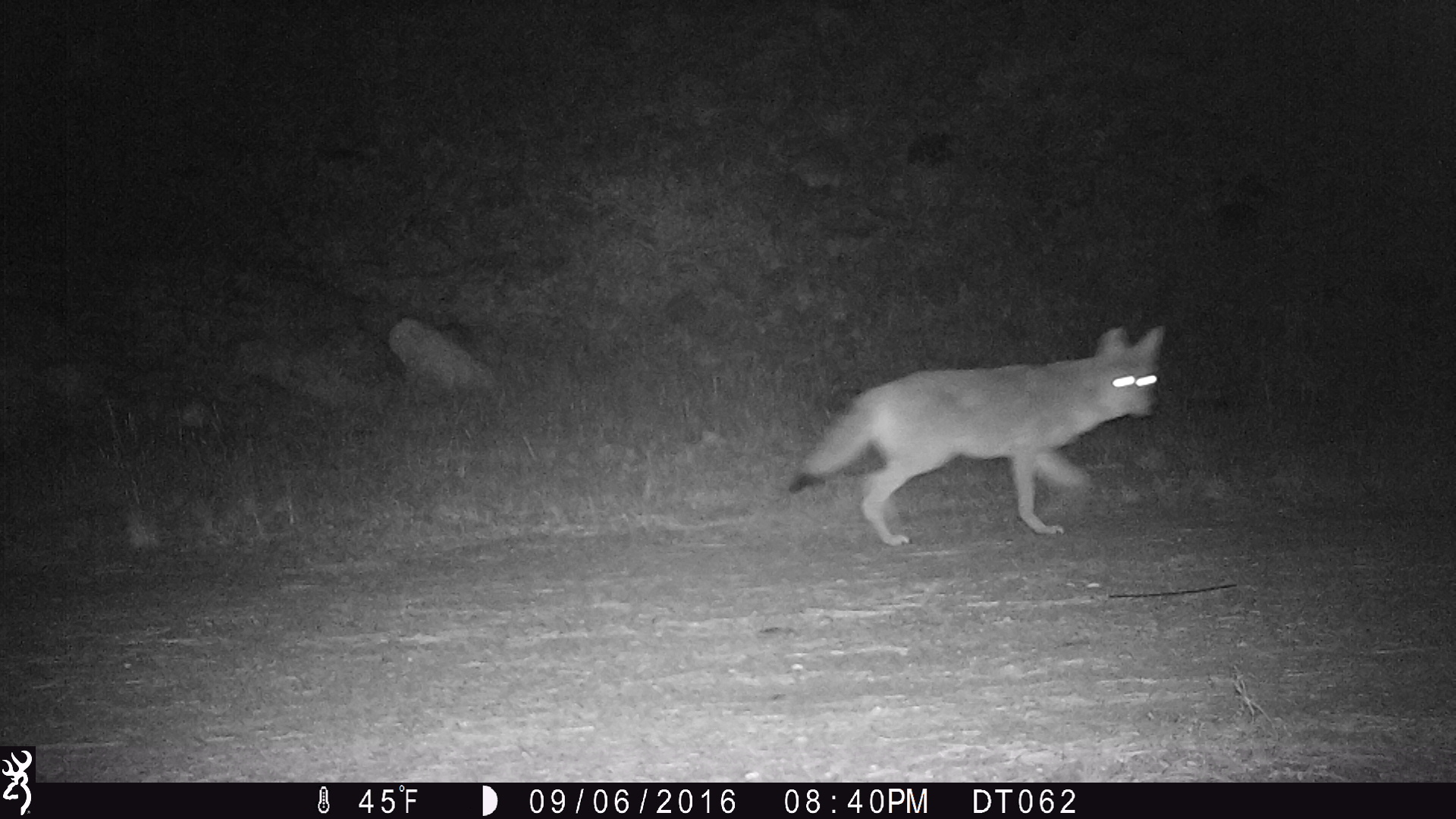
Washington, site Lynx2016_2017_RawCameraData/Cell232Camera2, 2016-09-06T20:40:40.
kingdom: Animalia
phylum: Chordata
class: Mammalia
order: Carnivora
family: Canidae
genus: Canis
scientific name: Canis latrans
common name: coyote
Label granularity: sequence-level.